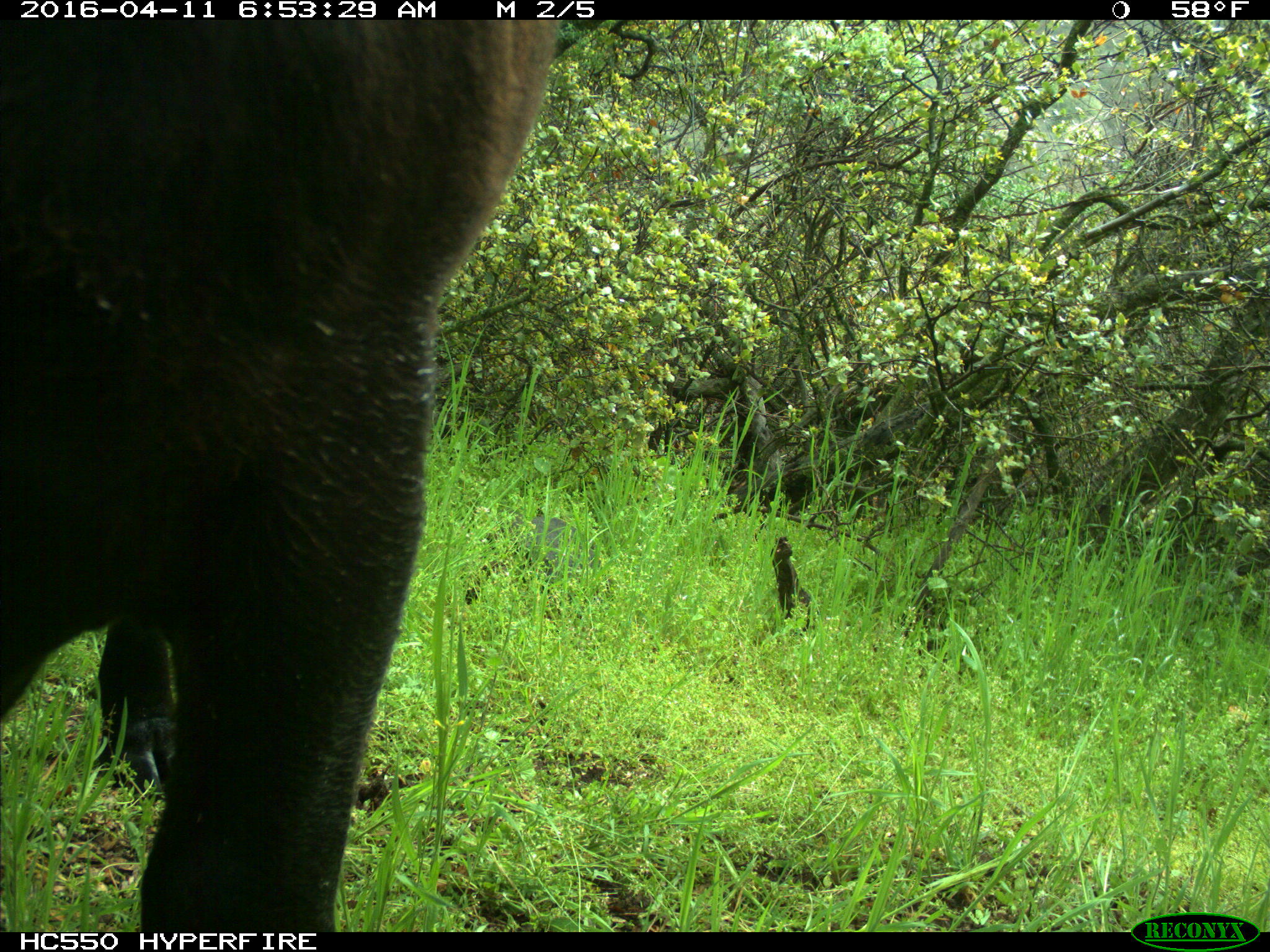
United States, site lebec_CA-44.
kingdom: Animalia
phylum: Chordata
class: Mammalia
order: Artiodactyla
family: Bovidae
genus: Bos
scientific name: Bos taurus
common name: domestic cow